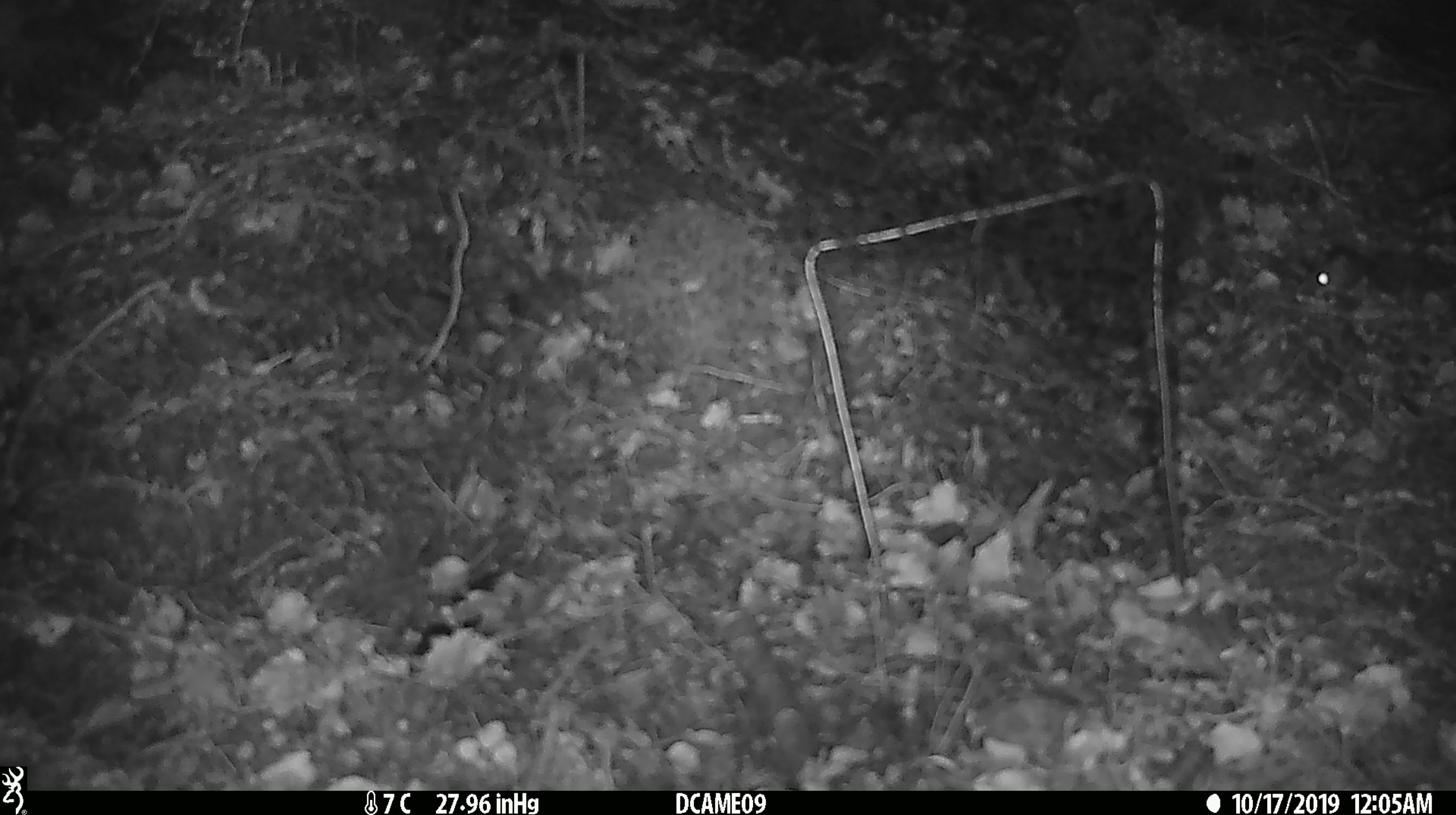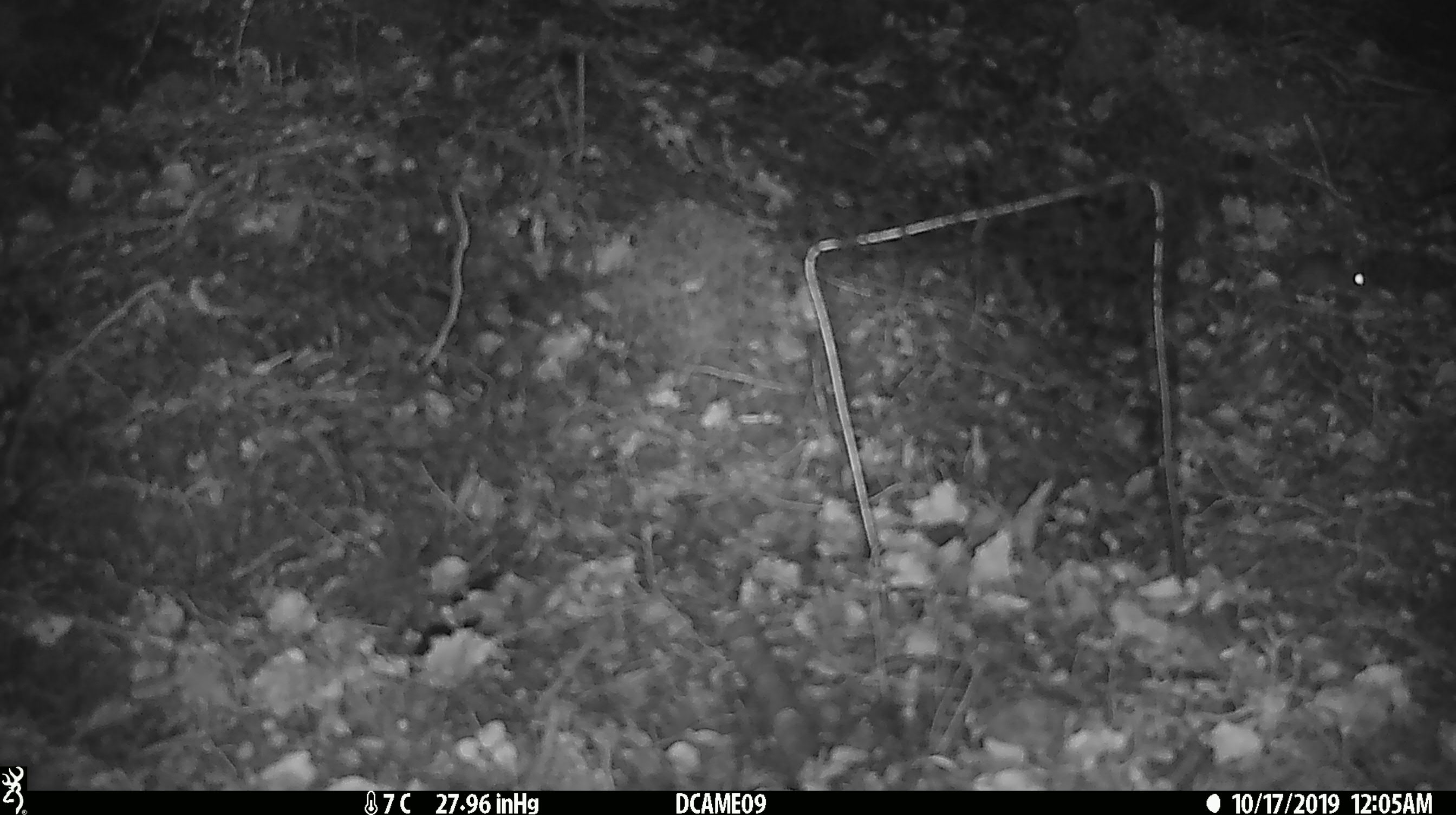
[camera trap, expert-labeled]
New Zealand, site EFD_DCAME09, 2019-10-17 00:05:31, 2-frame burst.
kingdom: Animalia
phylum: Chordata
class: Mammalia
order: Rodentia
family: Muridae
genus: Mus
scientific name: Mus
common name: mouse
Mouse (Mus).